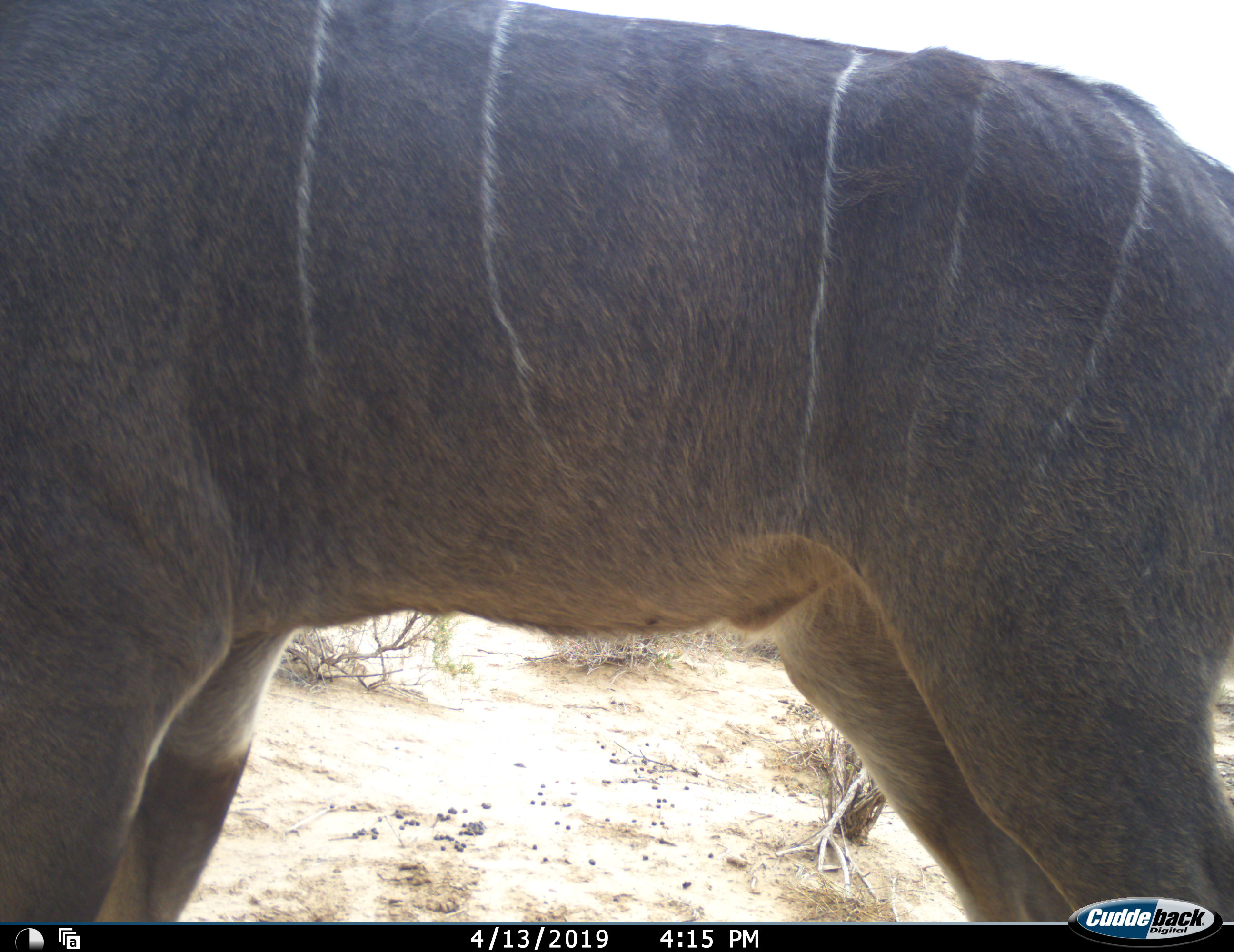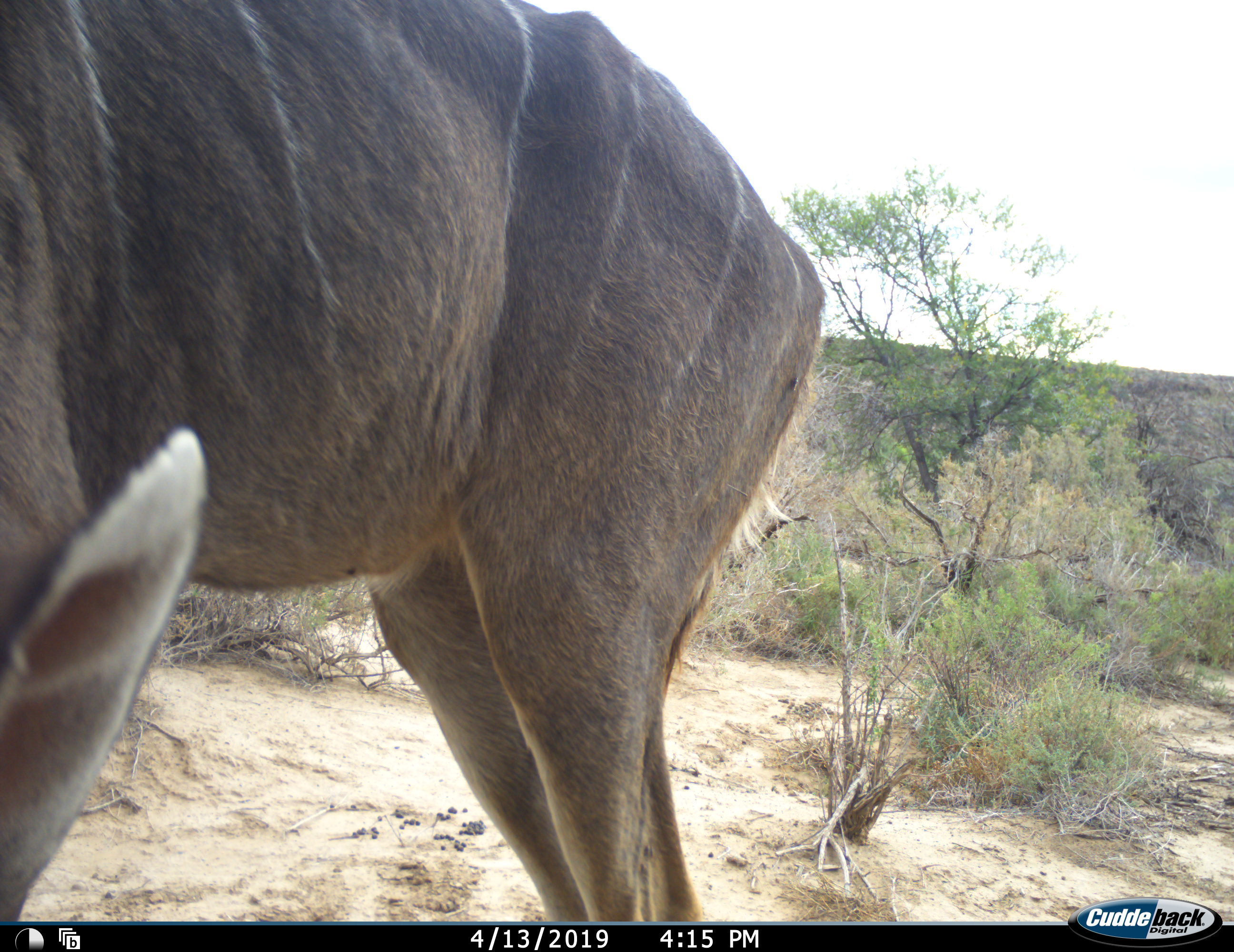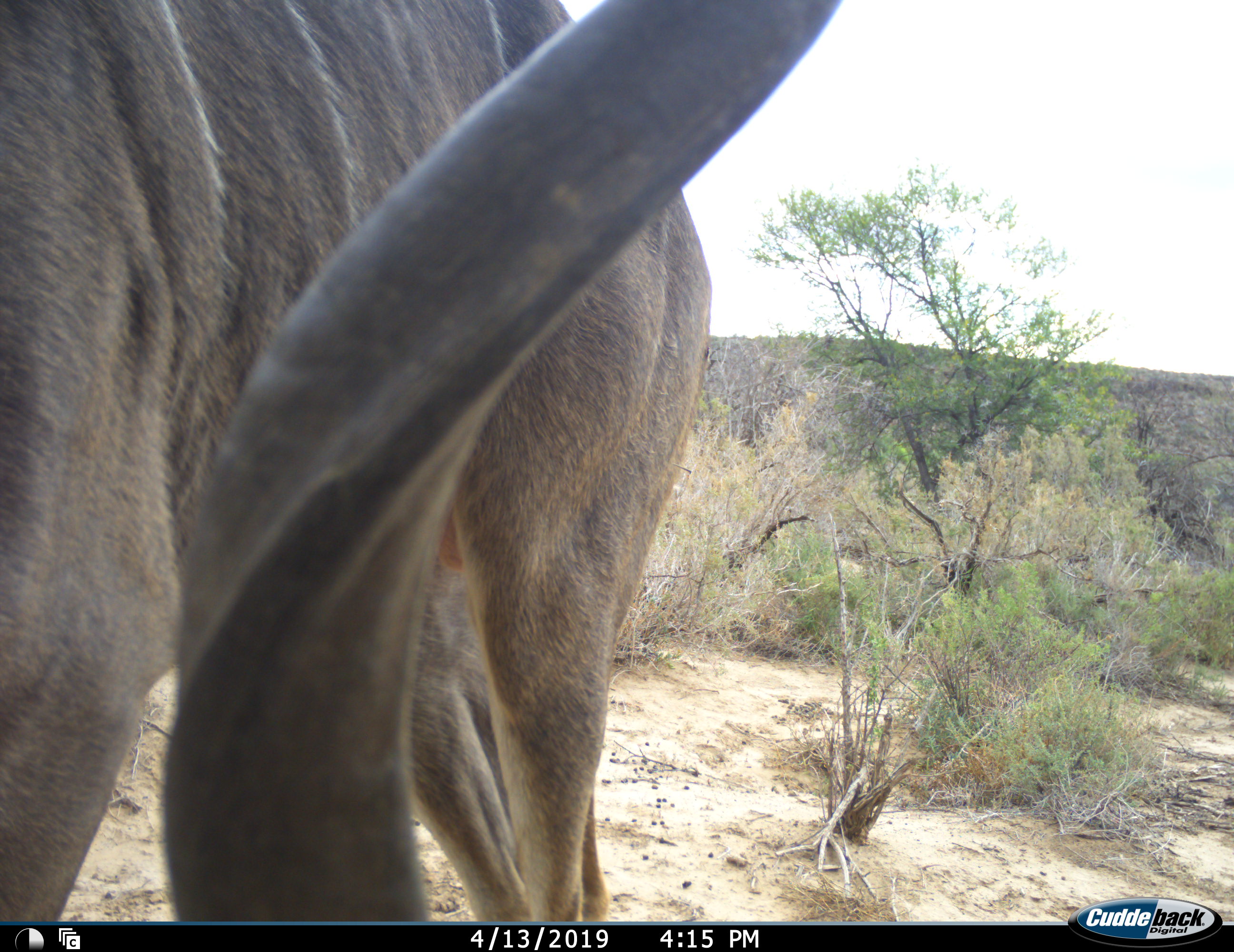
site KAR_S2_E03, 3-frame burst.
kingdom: Animalia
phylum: Chordata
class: Mammalia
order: Artiodactyla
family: Bovidae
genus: Tragelaphus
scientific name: Tragelaphus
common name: kudu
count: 1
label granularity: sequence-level